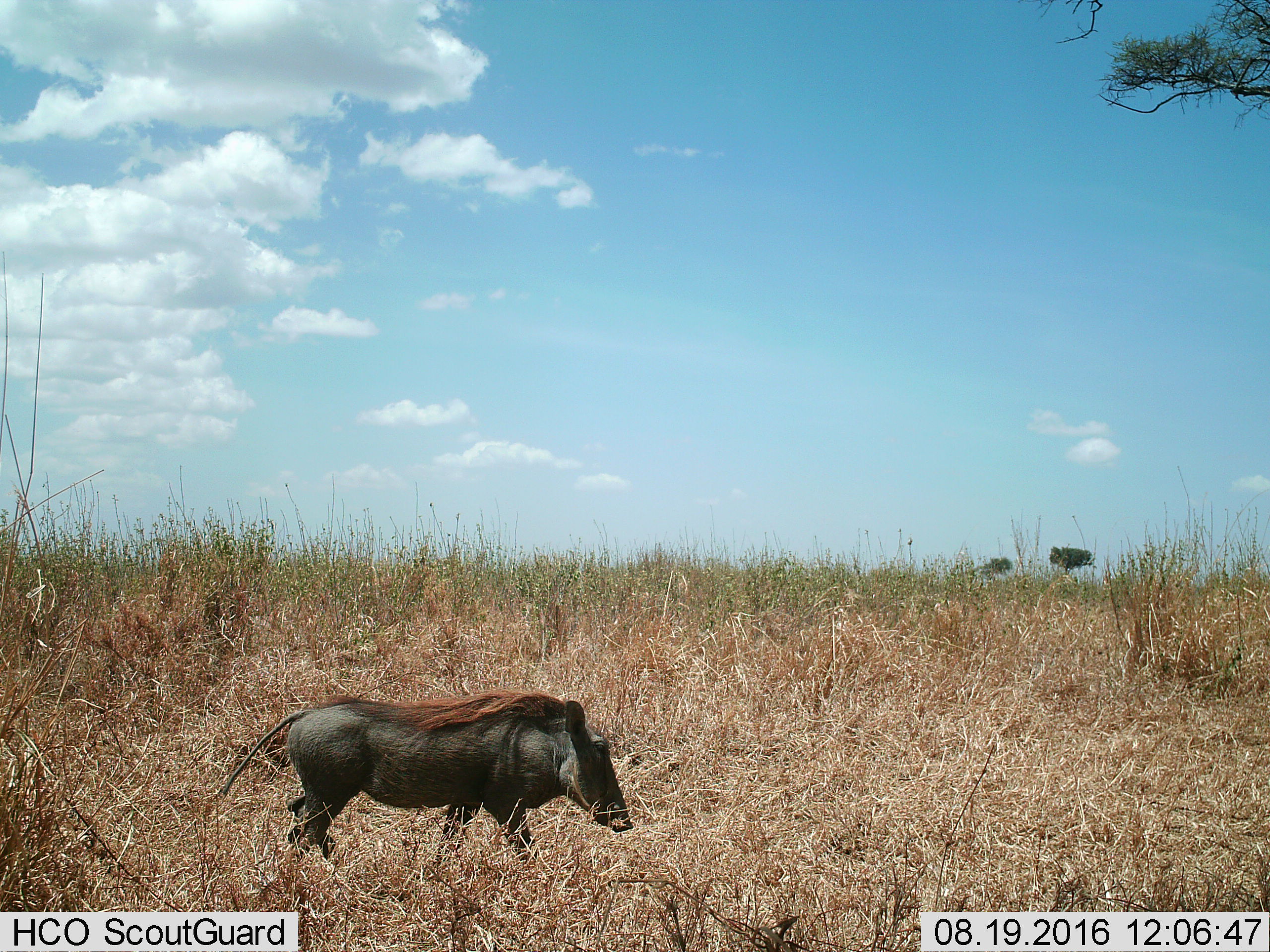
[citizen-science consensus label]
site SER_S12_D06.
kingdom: Animalia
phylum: Chordata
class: Mammalia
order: Artiodactyla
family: Suidae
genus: Phacochoerus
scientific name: Phacochoerus africanus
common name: warthog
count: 1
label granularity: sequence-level